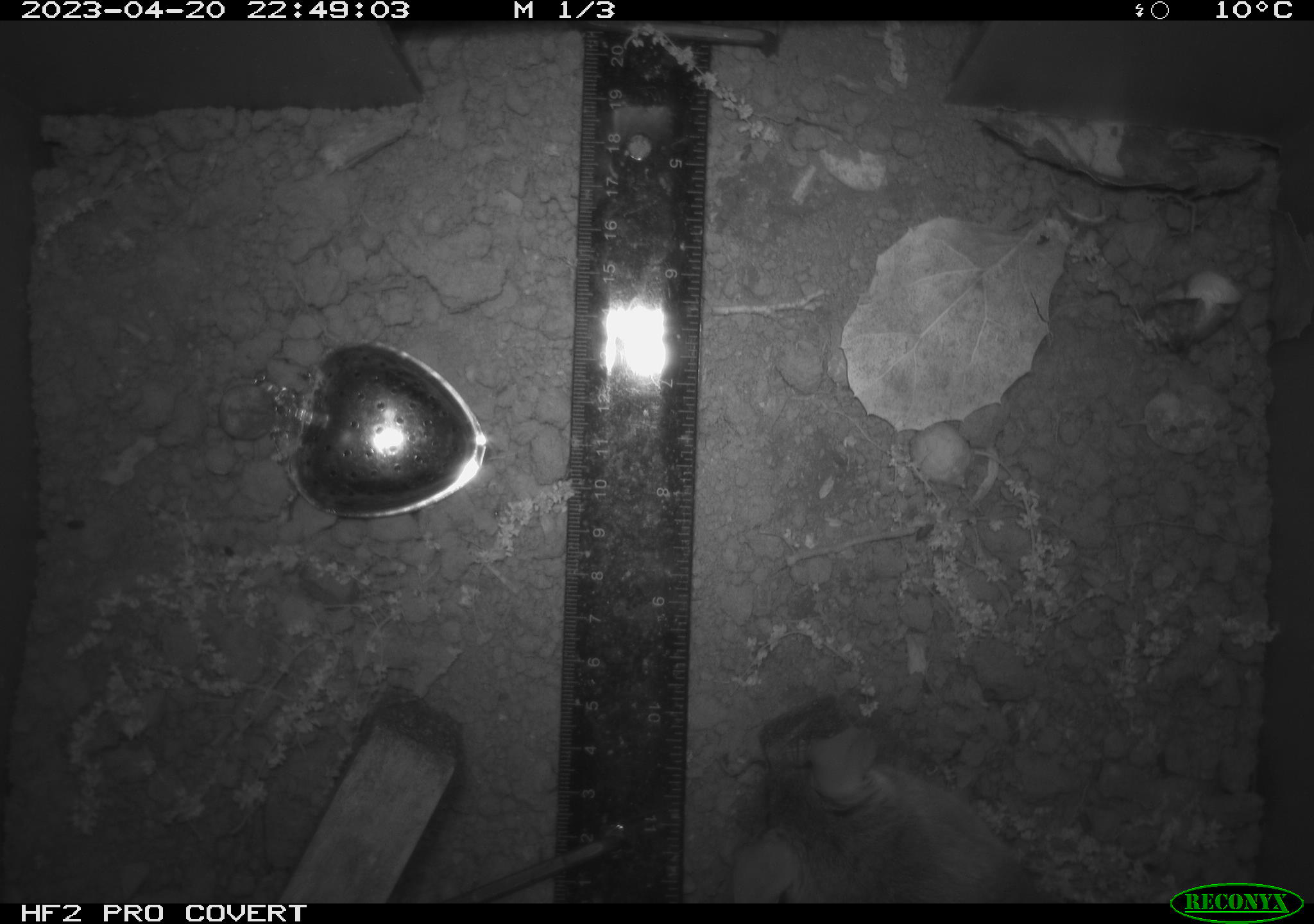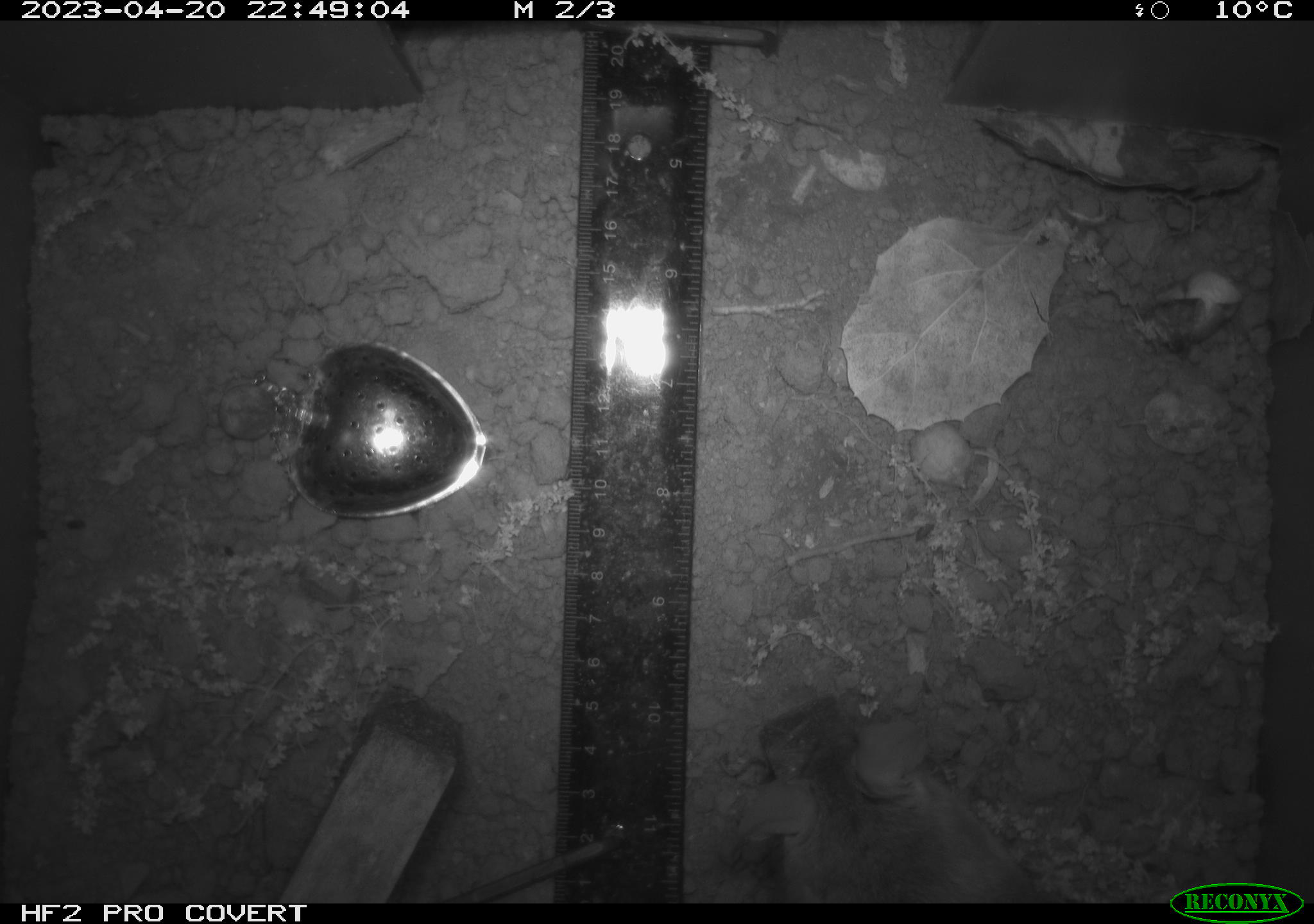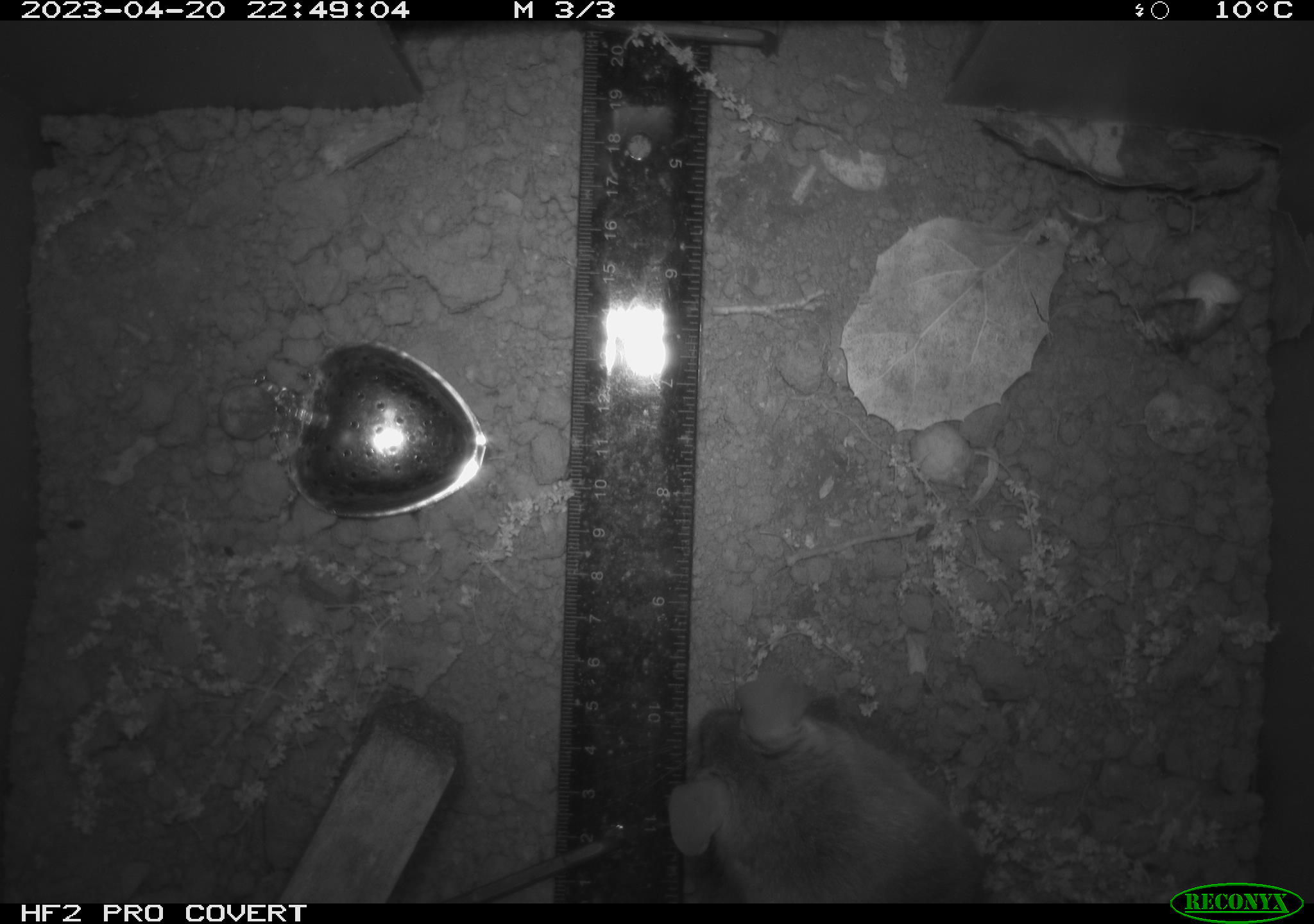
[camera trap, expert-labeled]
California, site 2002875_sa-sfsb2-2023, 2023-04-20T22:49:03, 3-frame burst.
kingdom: Animalia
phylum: Chordata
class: Mammalia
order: Rodentia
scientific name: Rodentia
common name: mouse species